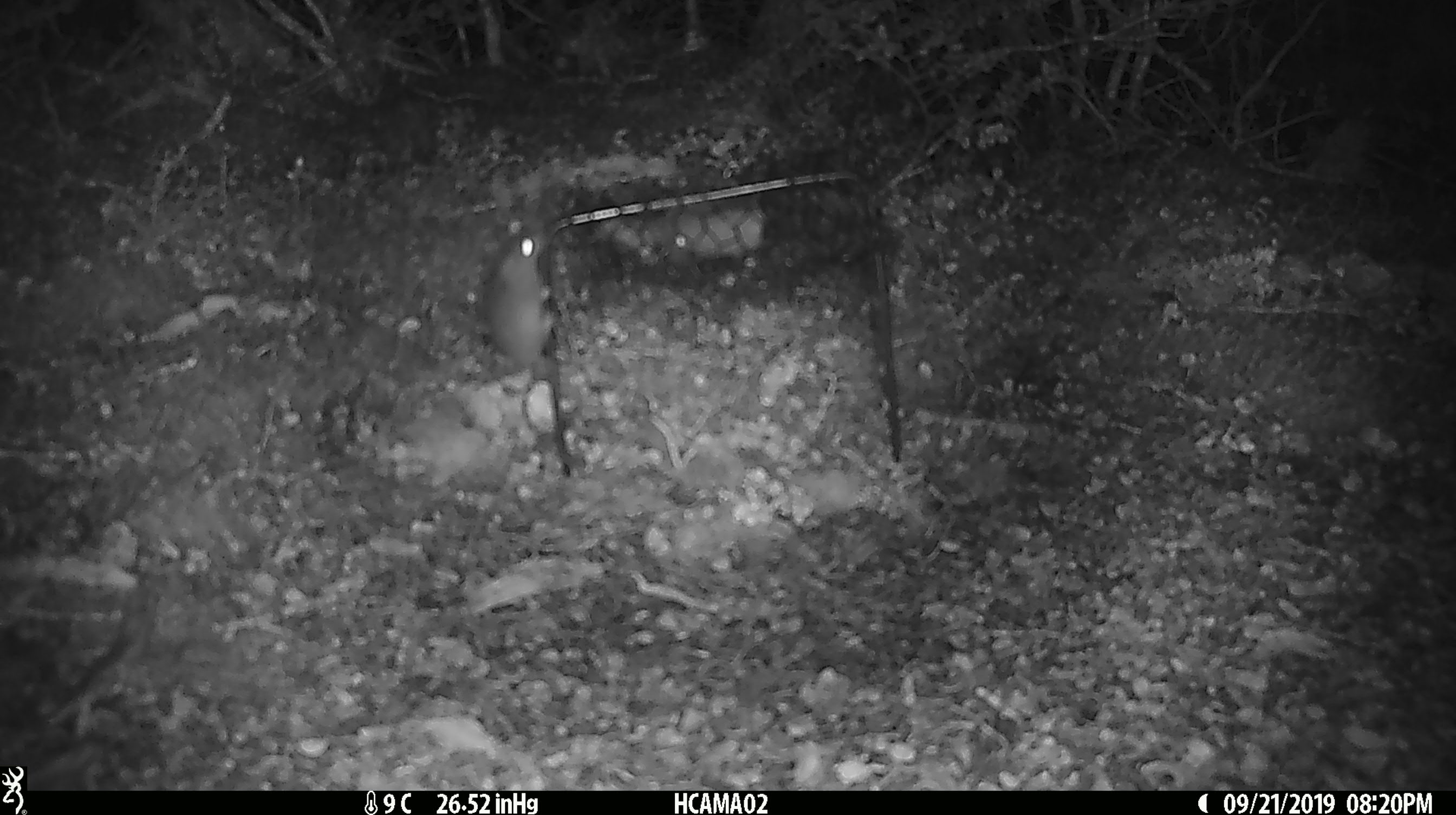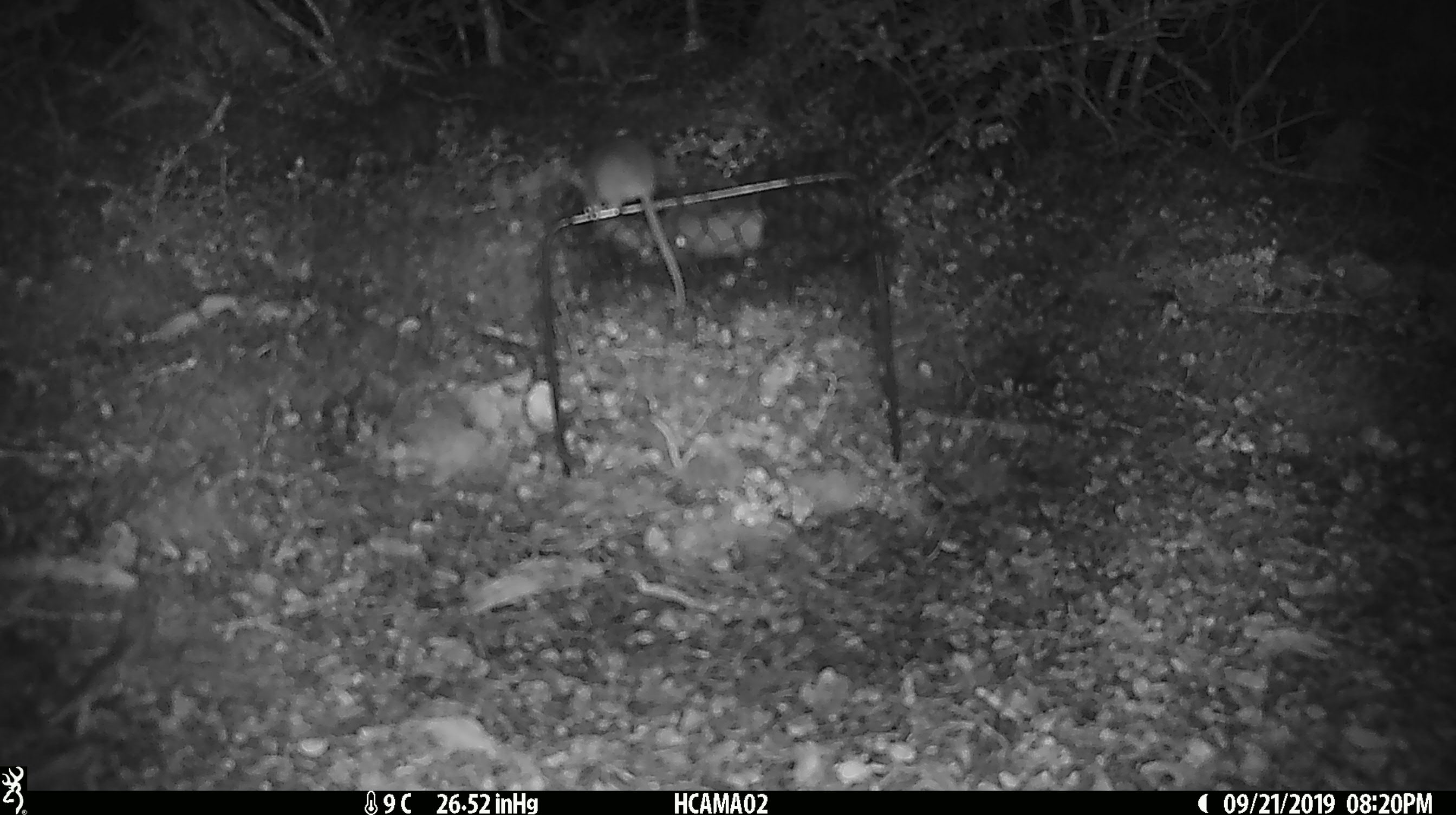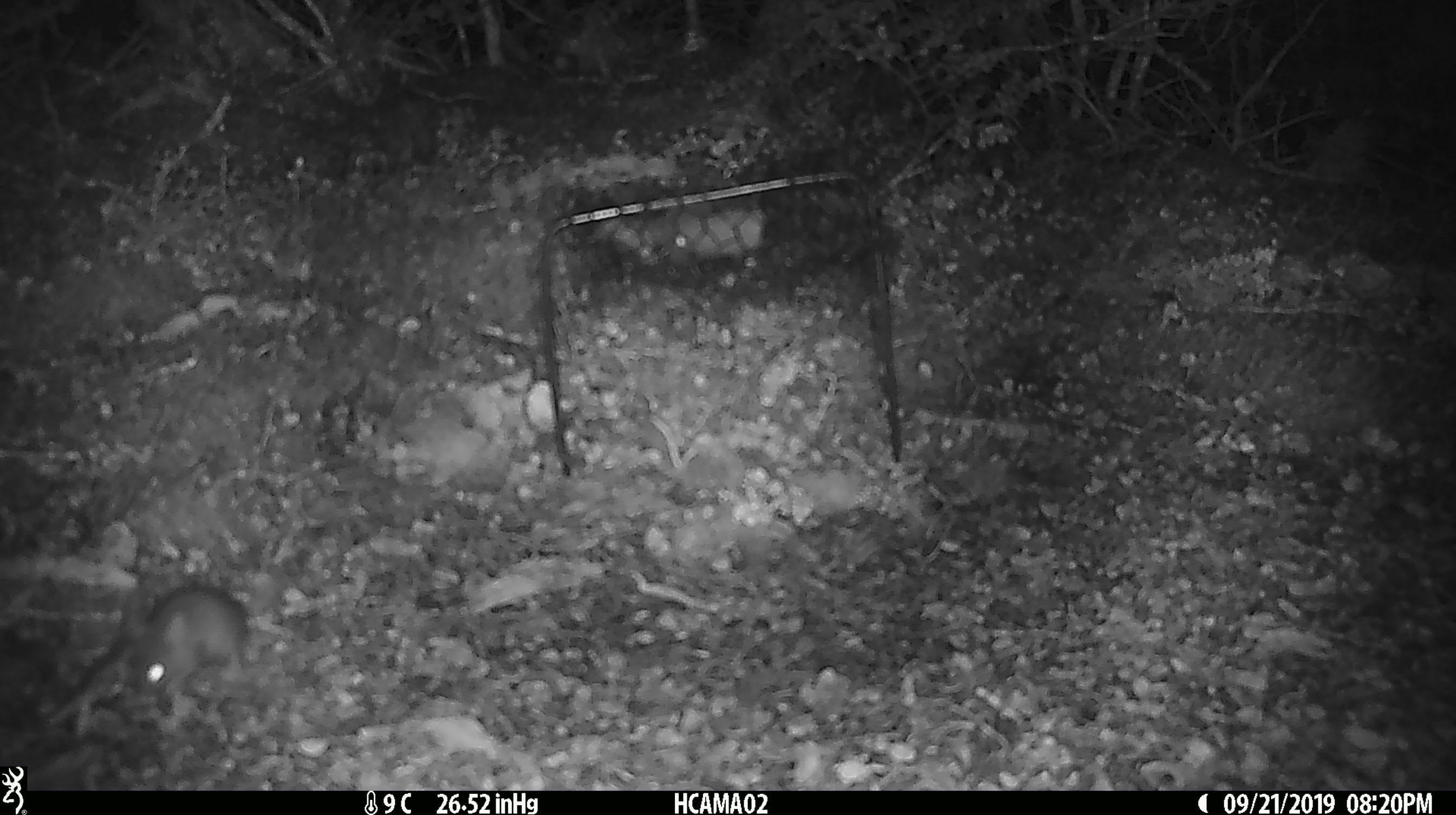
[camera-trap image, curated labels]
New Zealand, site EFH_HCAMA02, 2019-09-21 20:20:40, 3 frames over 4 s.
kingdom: Animalia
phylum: Chordata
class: Mammalia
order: Rodentia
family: Muridae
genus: Mus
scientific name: Mus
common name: mouse